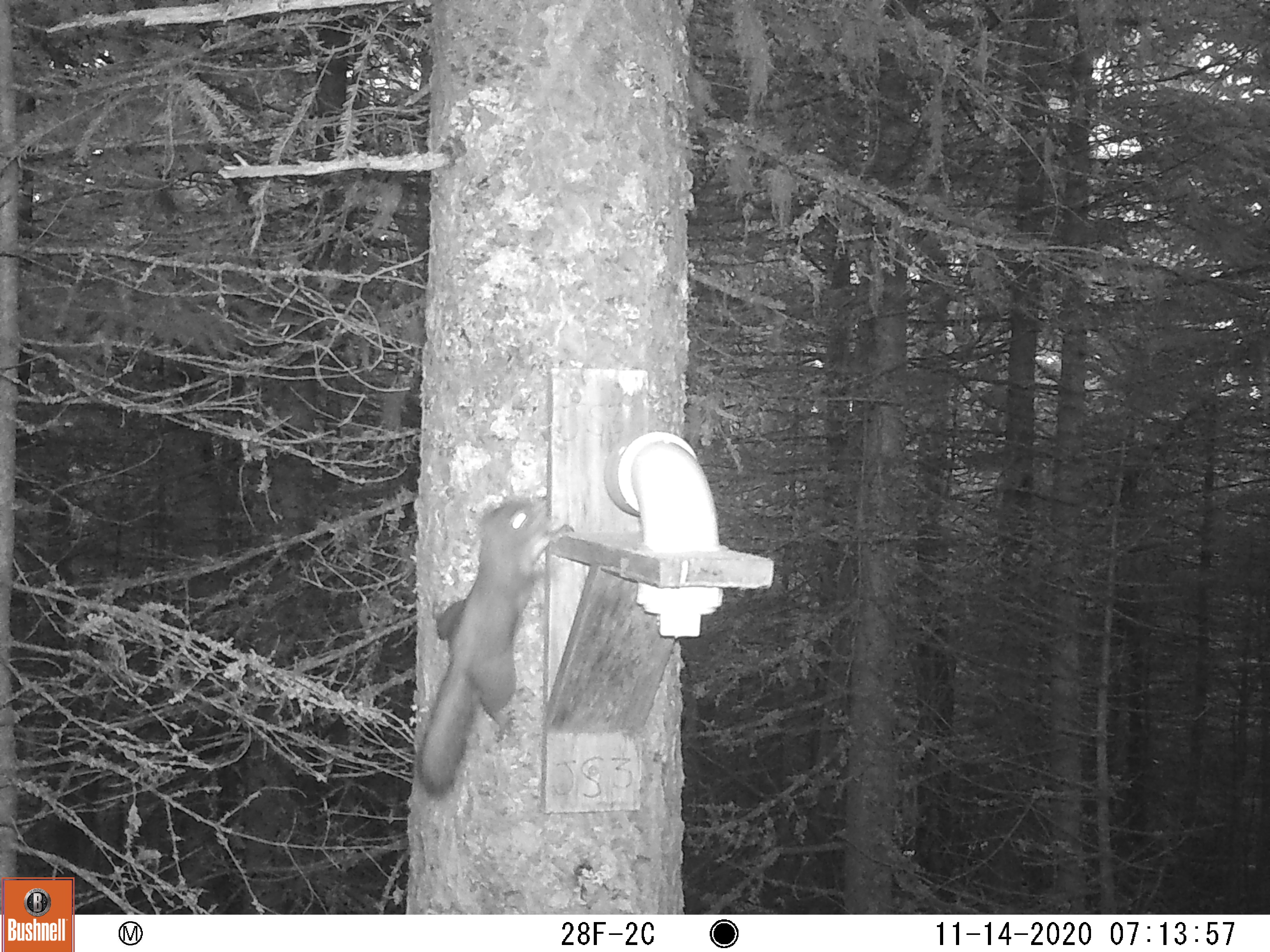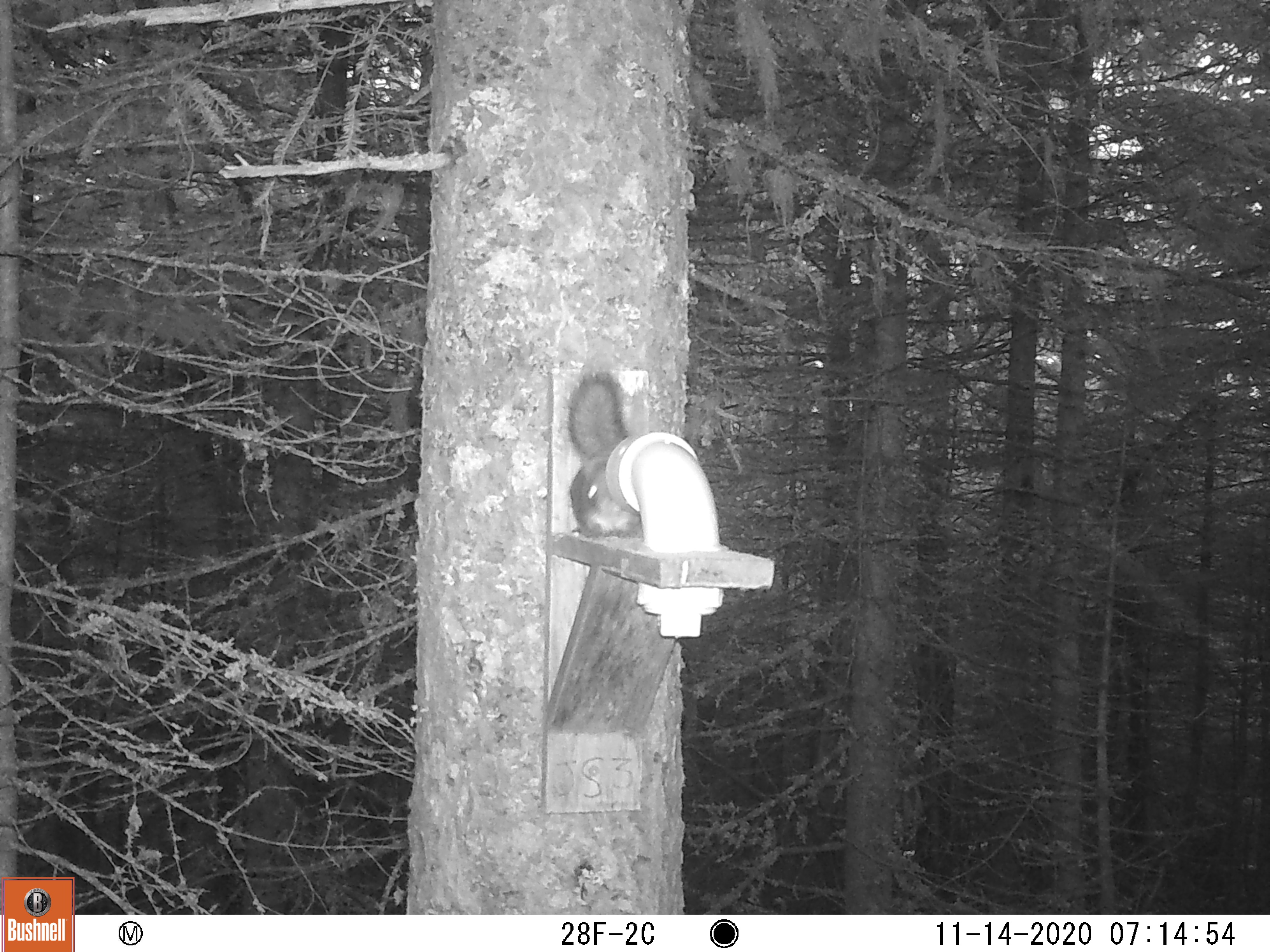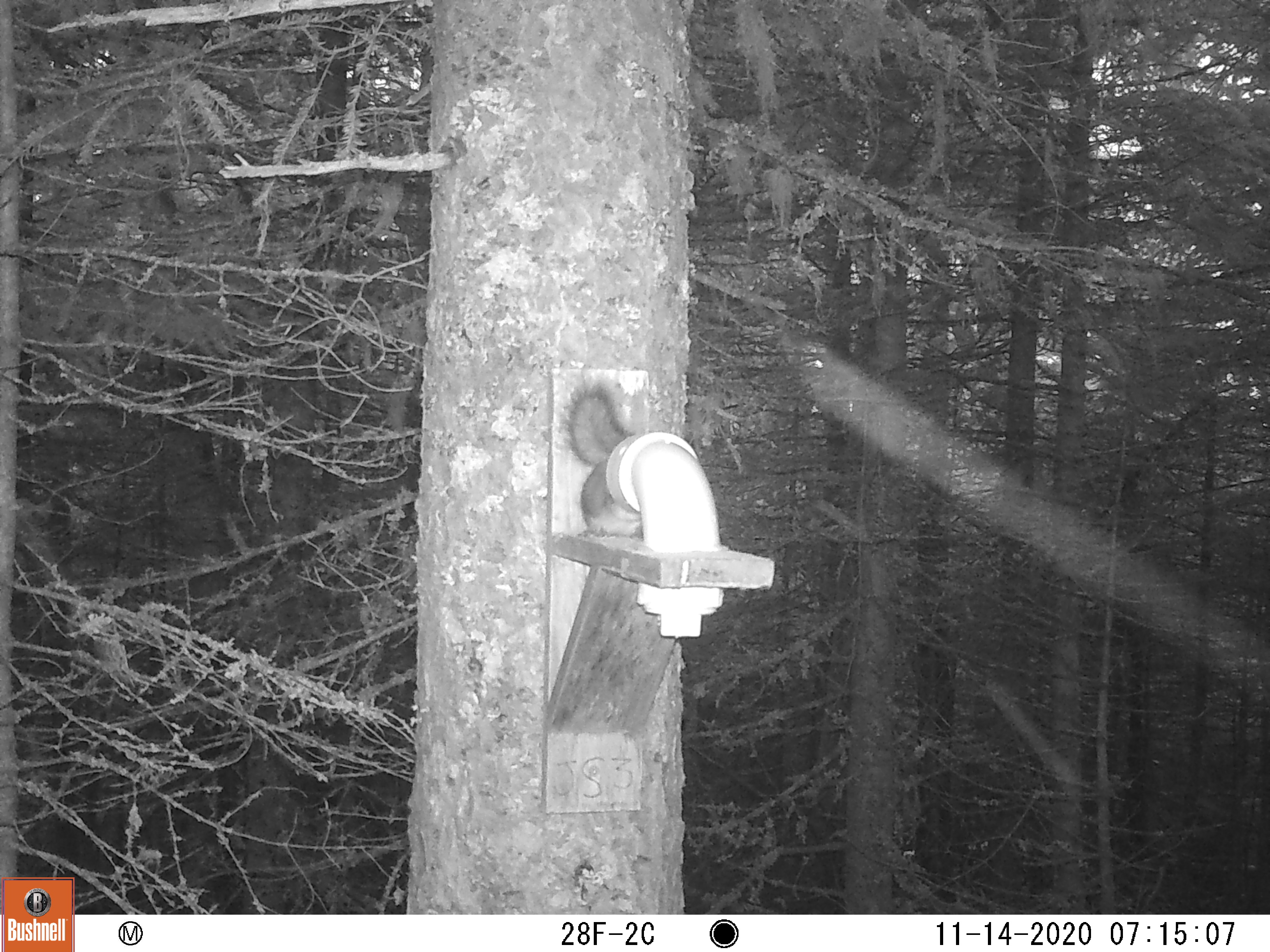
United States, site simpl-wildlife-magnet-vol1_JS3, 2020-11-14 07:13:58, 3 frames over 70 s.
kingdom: Animalia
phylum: Chordata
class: Mammalia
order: Rodentia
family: Sciuridae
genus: Glaucomys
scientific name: Glaucomys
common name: flying squirrel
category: flying squirrel sp.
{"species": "flying squirrel sp. (flying squirrel) (Glaucomys)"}